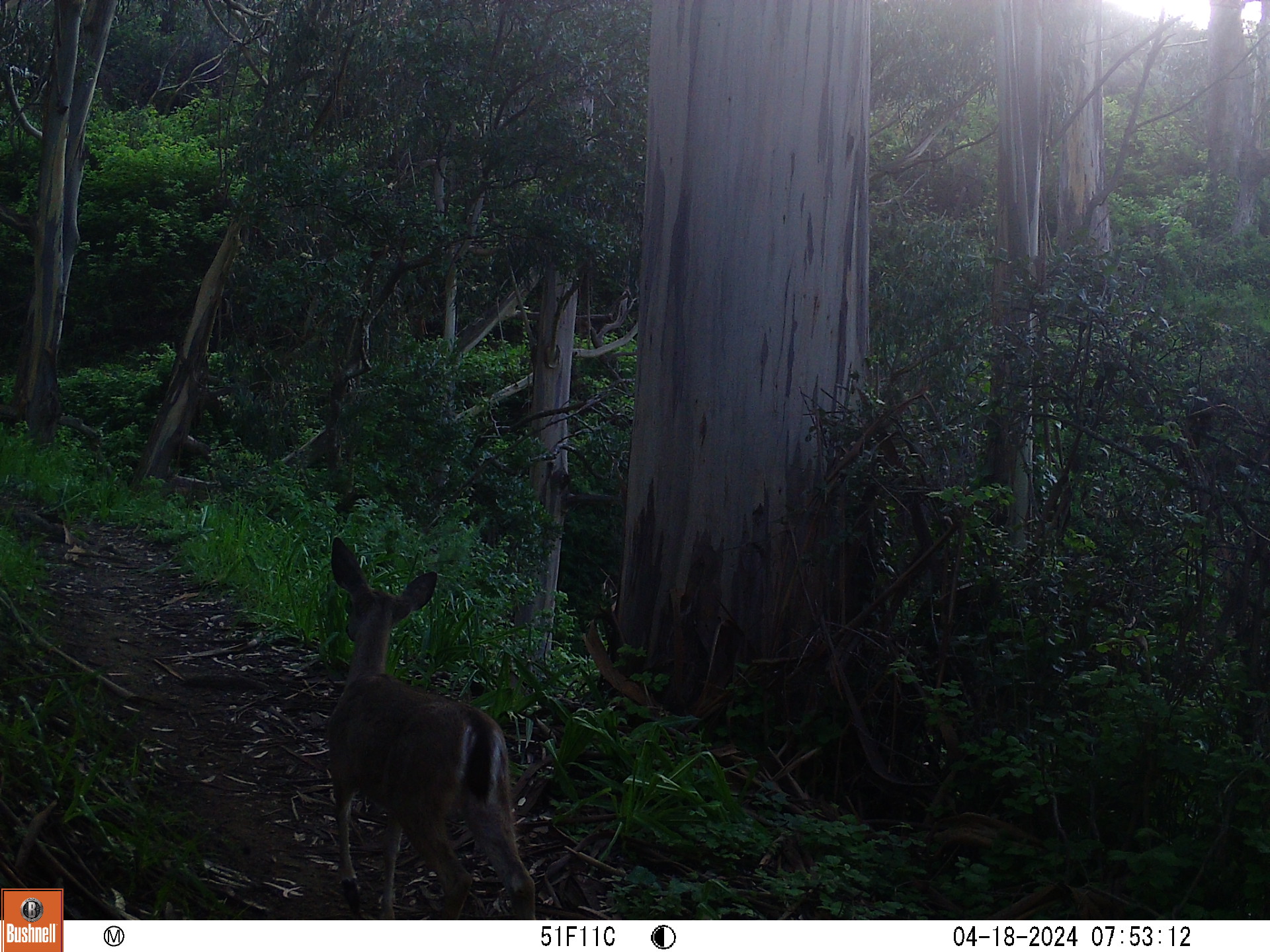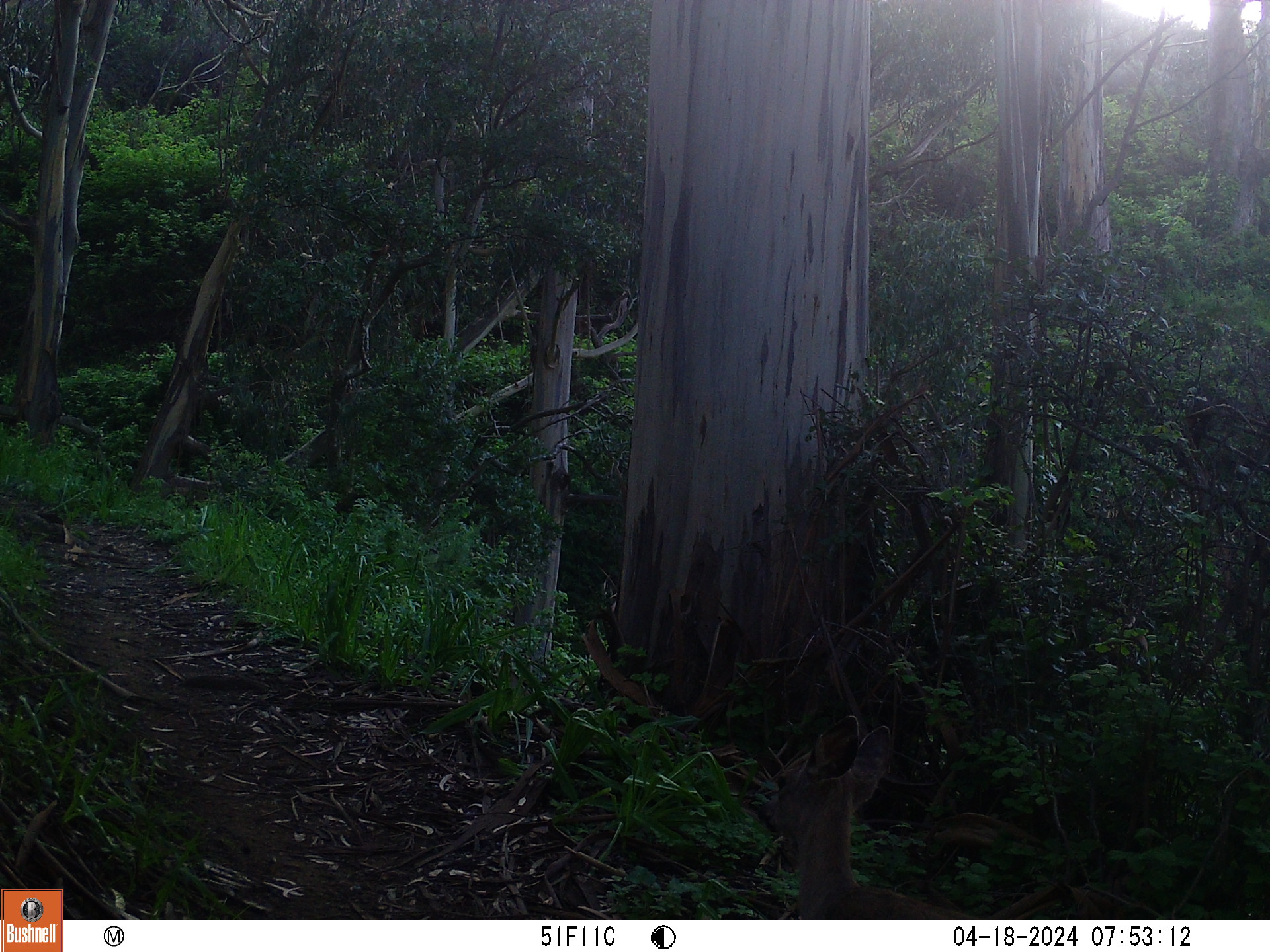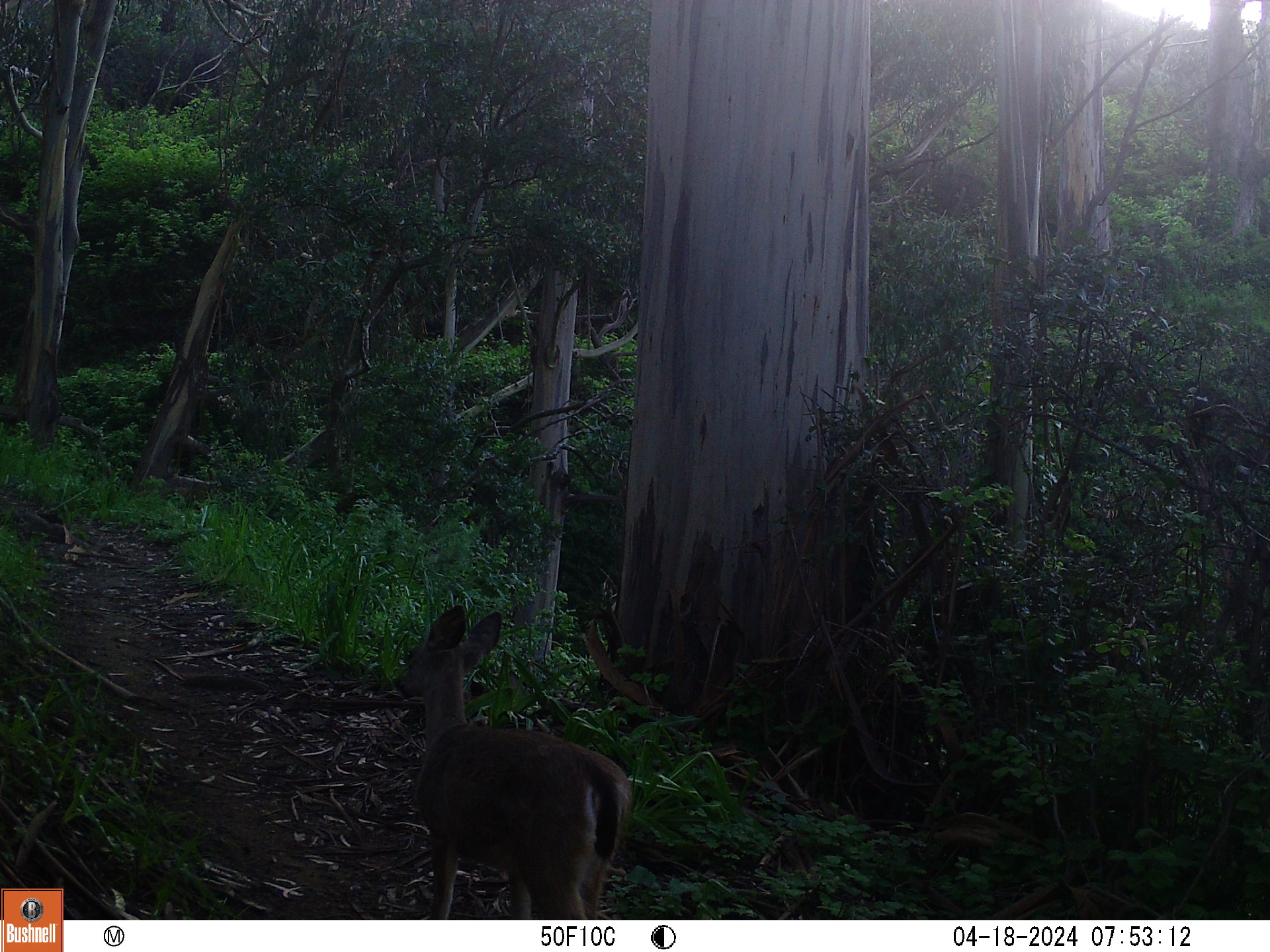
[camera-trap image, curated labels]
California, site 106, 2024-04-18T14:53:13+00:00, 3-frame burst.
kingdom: Animalia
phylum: Chordata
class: Mammalia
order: Artiodactyla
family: Cervidae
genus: Odocoileus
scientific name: Odocoileus hemionus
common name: mule deer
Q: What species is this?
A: Mule deer (Odocoileus hemionus).